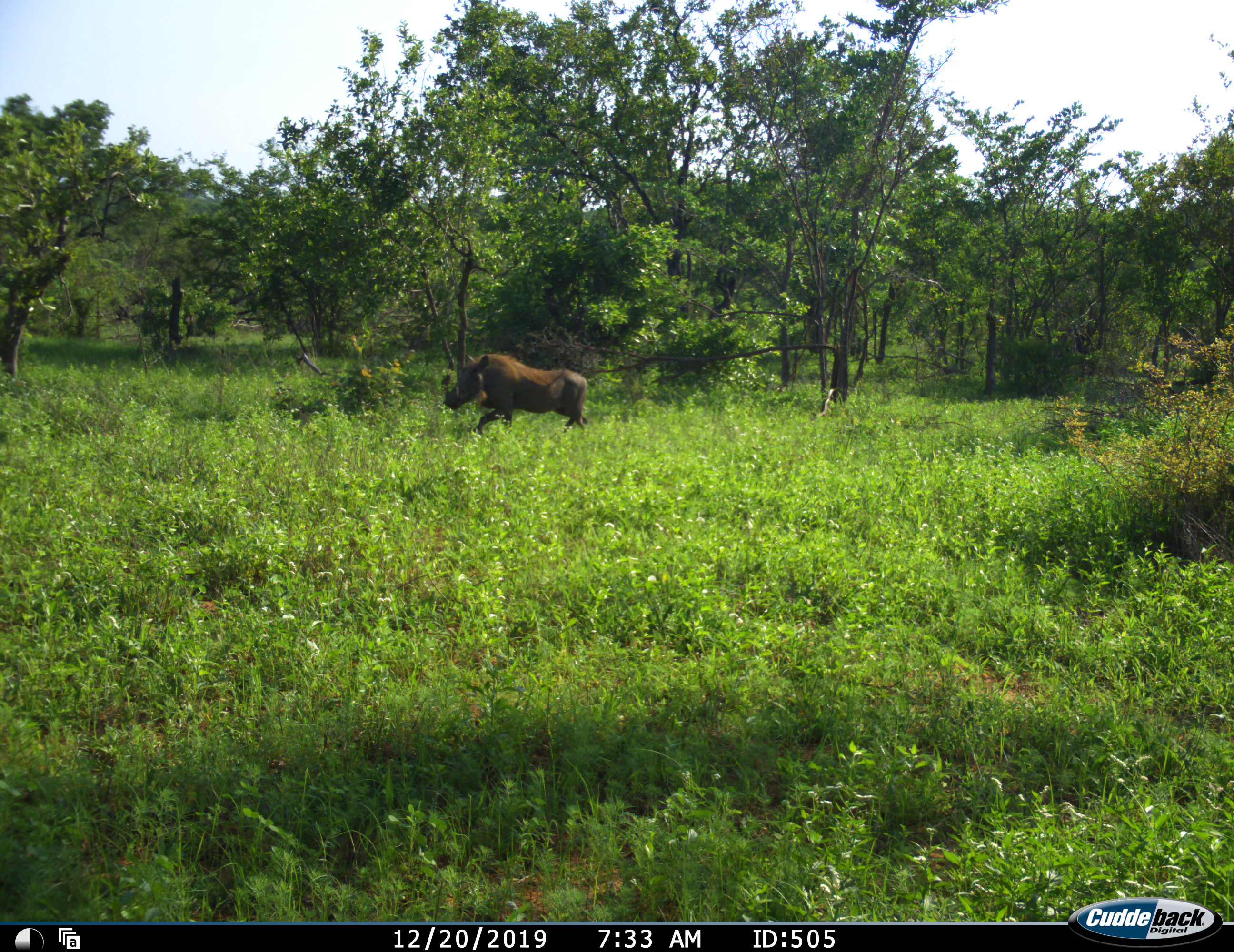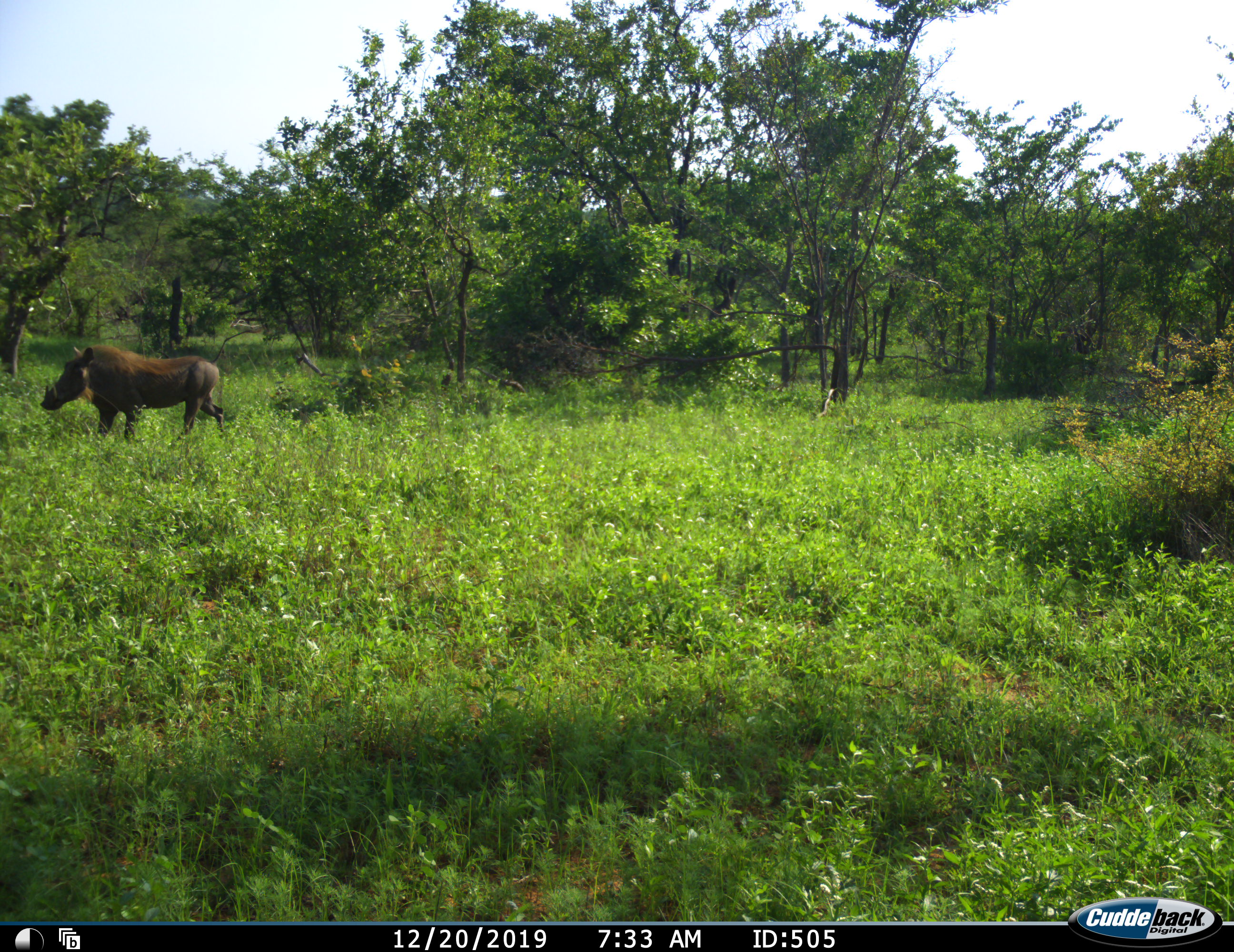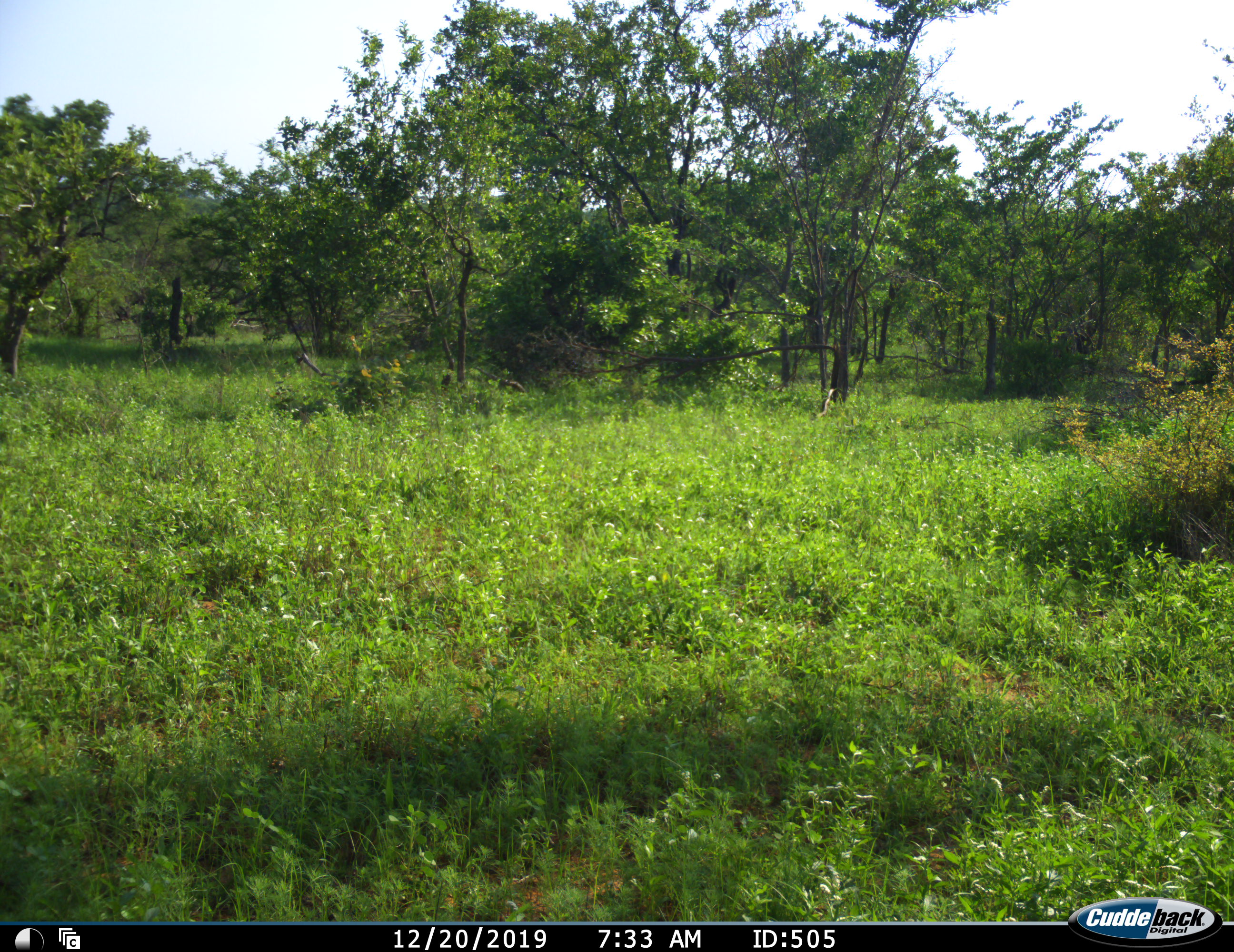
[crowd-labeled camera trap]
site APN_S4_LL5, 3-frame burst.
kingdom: Animalia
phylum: Chordata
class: Mammalia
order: Artiodactyla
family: Suidae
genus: Phacochoerus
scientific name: Phacochoerus africanus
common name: warthog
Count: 1.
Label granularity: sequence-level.